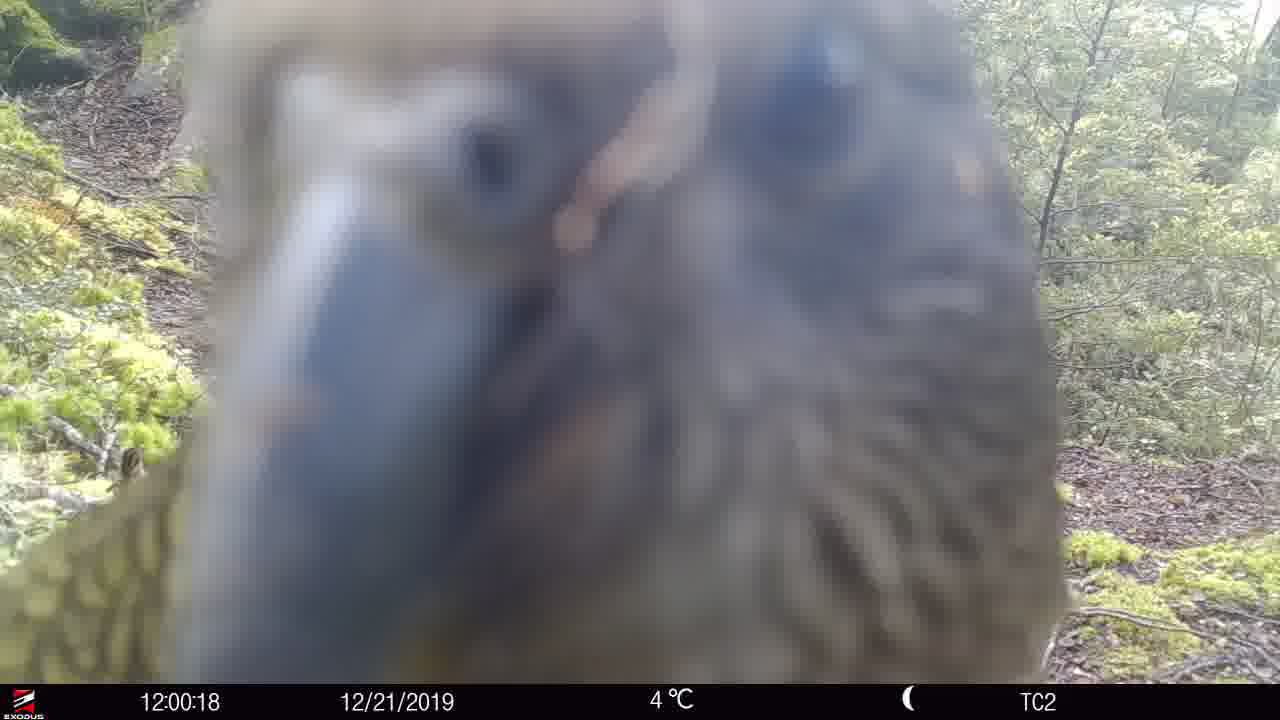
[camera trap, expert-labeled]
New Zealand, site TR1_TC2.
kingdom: Animalia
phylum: Chordata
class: Aves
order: Psittaciformes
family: Strigopidae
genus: Nestor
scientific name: Nestor notabilis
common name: kea